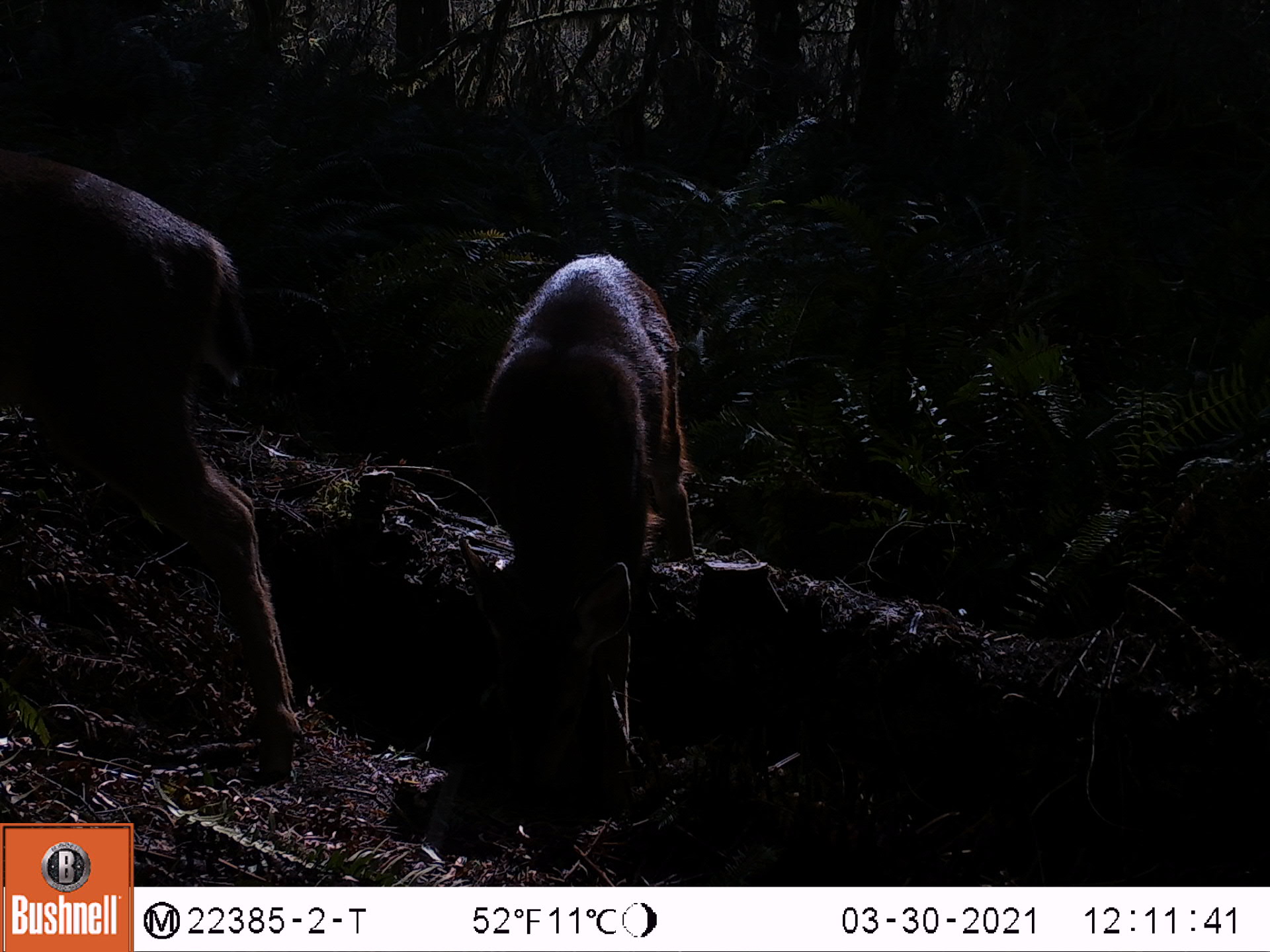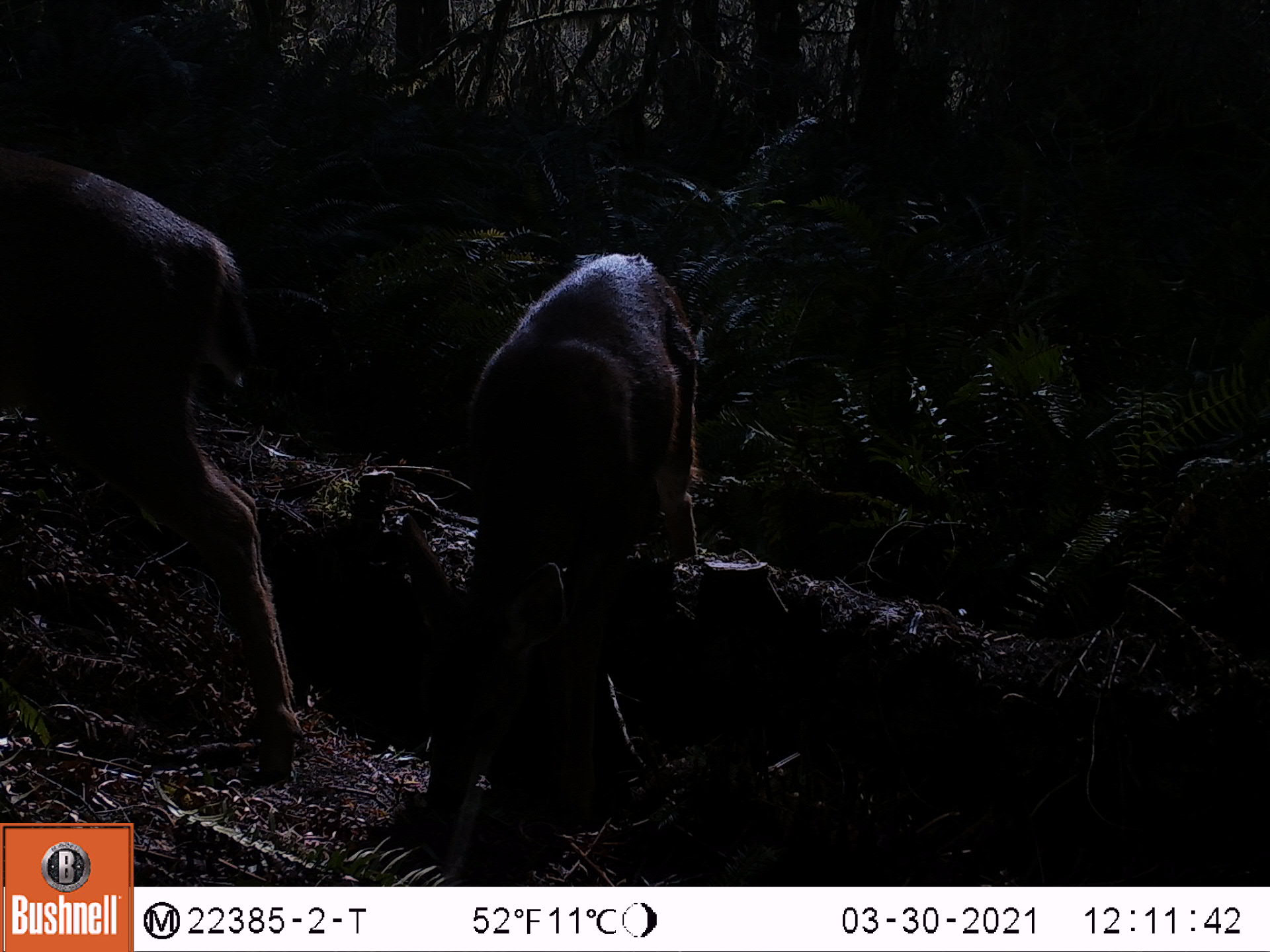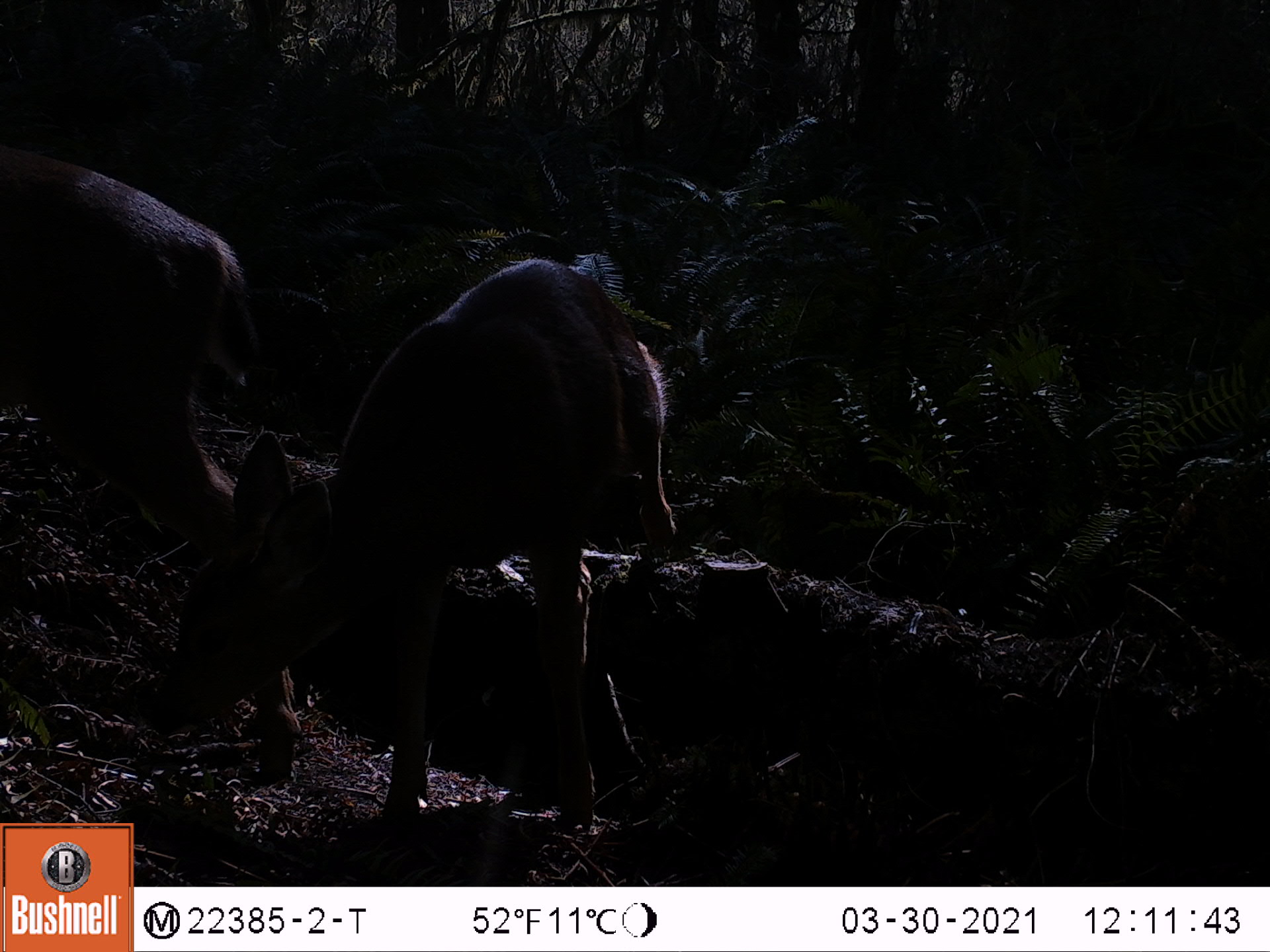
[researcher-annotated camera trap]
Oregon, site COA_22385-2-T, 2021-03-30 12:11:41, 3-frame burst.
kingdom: Animalia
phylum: Chordata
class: Mammalia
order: Artiodactyla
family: Cervidae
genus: Odocoileus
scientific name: Odocoileus hemionus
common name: black-tailed deer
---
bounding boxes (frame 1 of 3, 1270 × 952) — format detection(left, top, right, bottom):
black-tailed deer: detection(0, 154, 323, 779); detection(468, 252, 698, 787)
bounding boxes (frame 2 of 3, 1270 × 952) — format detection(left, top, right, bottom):
black-tailed deer: detection(0, 143, 321, 779); detection(396, 250, 714, 860)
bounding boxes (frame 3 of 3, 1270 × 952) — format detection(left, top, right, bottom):
black-tailed deer: detection(143, 241, 684, 818); detection(0, 123, 314, 779)